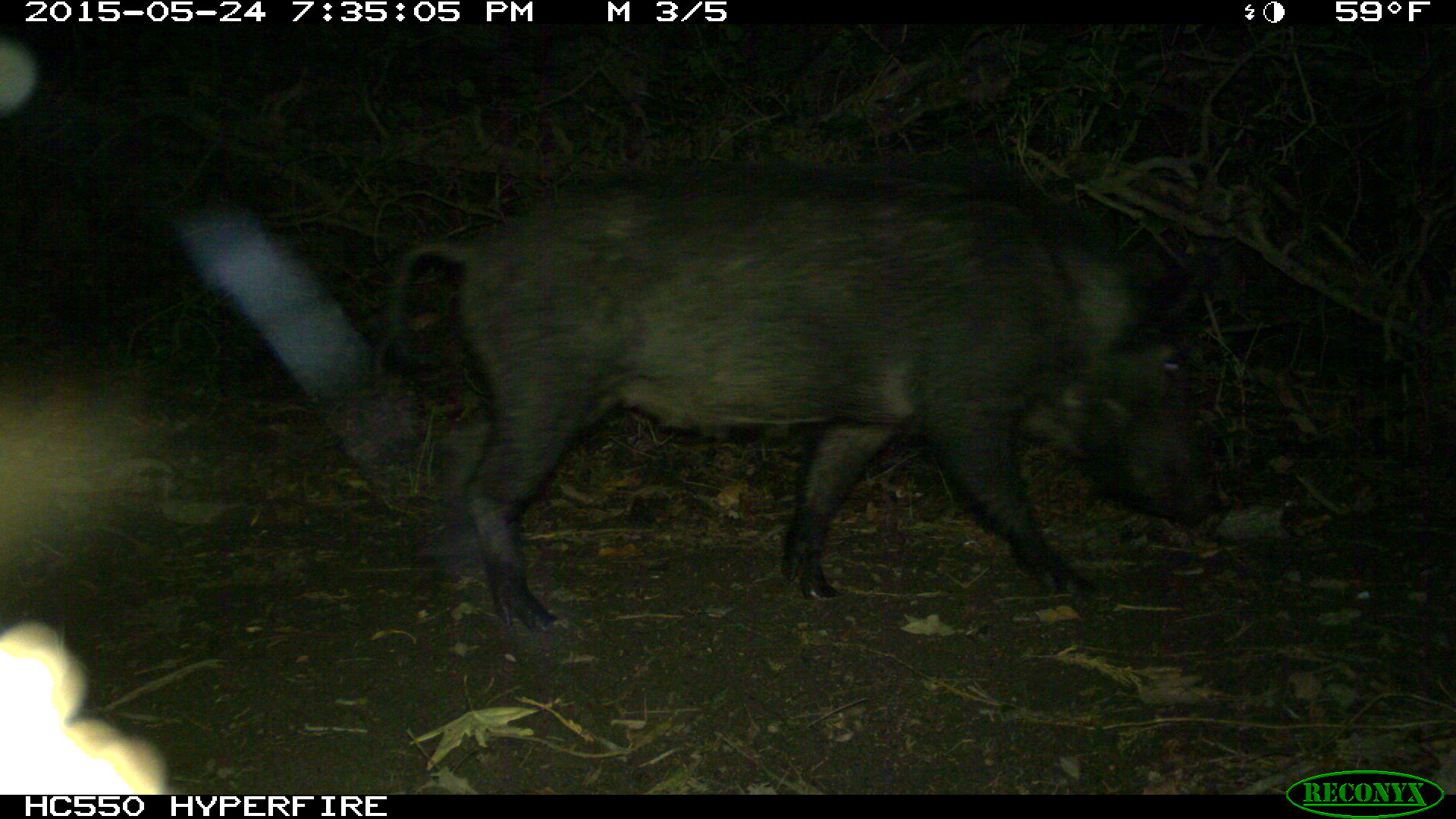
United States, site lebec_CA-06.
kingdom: Animalia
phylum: Chordata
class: Mammalia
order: Artiodactyla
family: Suidae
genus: Sus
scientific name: Sus scrofa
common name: wild boar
Sus scrofa (wild boar).